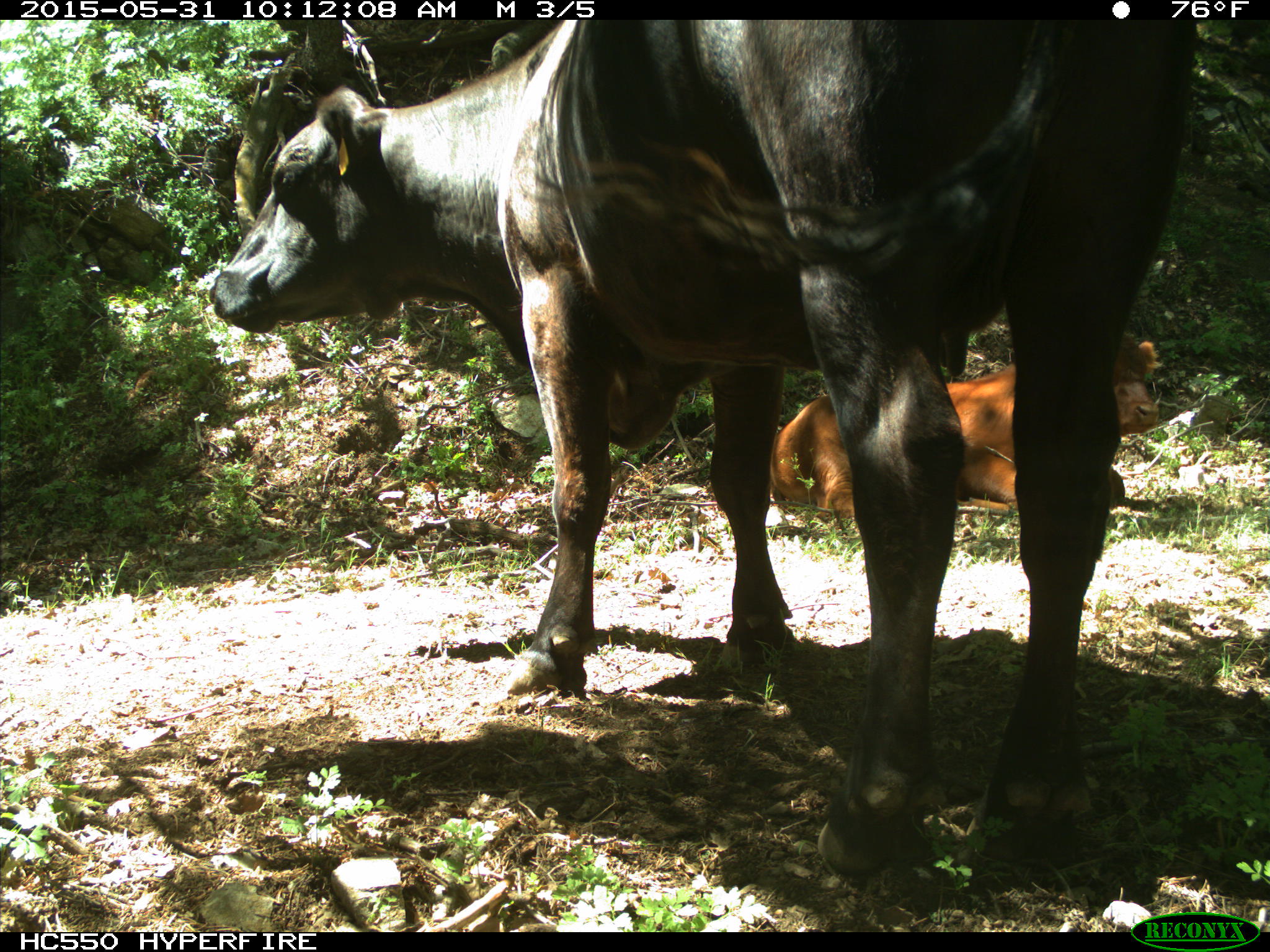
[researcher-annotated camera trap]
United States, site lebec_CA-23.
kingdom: Animalia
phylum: Chordata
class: Mammalia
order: Artiodactyla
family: Bovidae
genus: Bos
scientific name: Bos taurus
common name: domestic cow